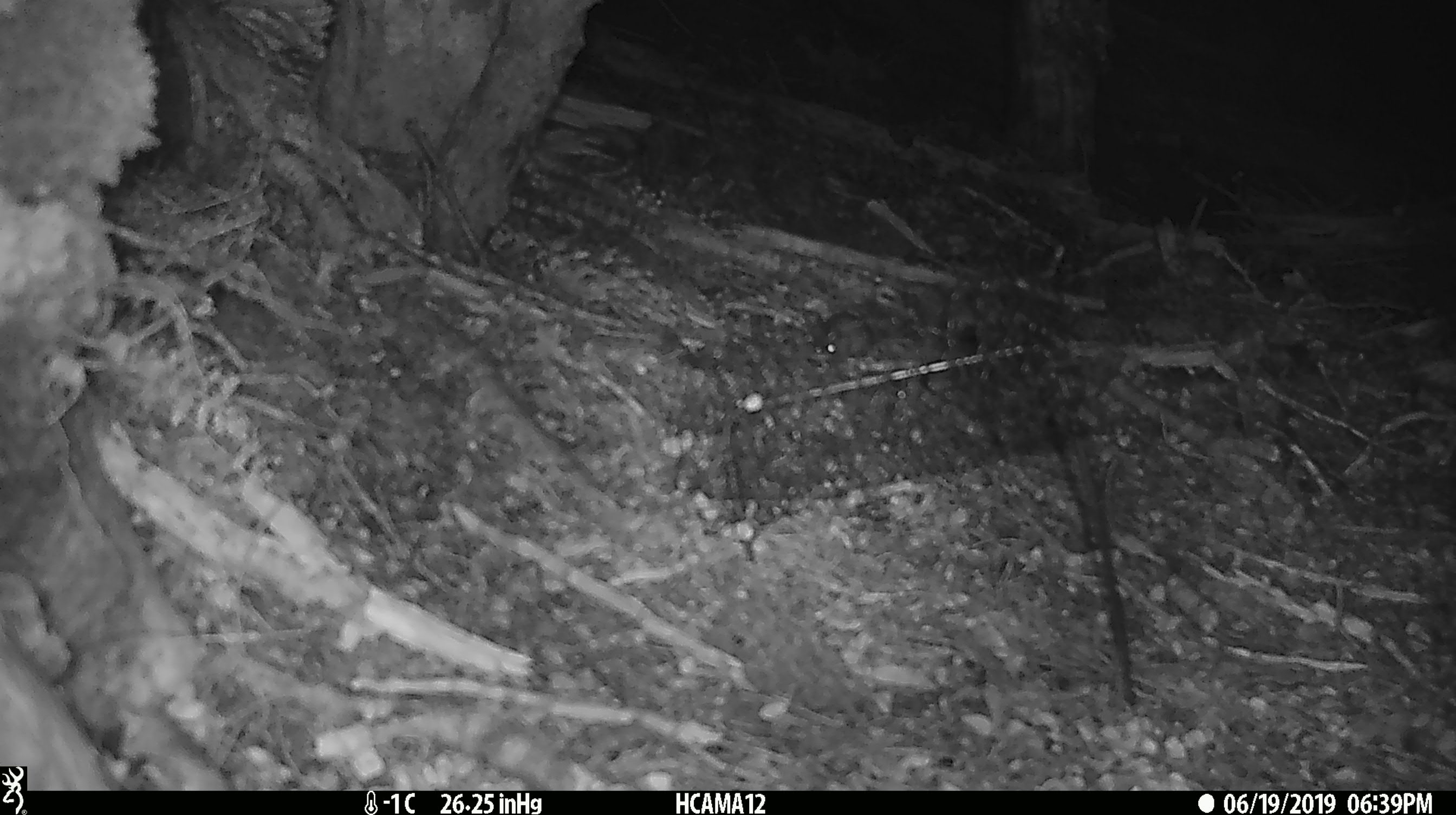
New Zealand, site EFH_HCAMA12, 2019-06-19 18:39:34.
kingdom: Animalia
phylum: Chordata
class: Mammalia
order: Rodentia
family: Muridae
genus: Mus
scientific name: Mus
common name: mouse